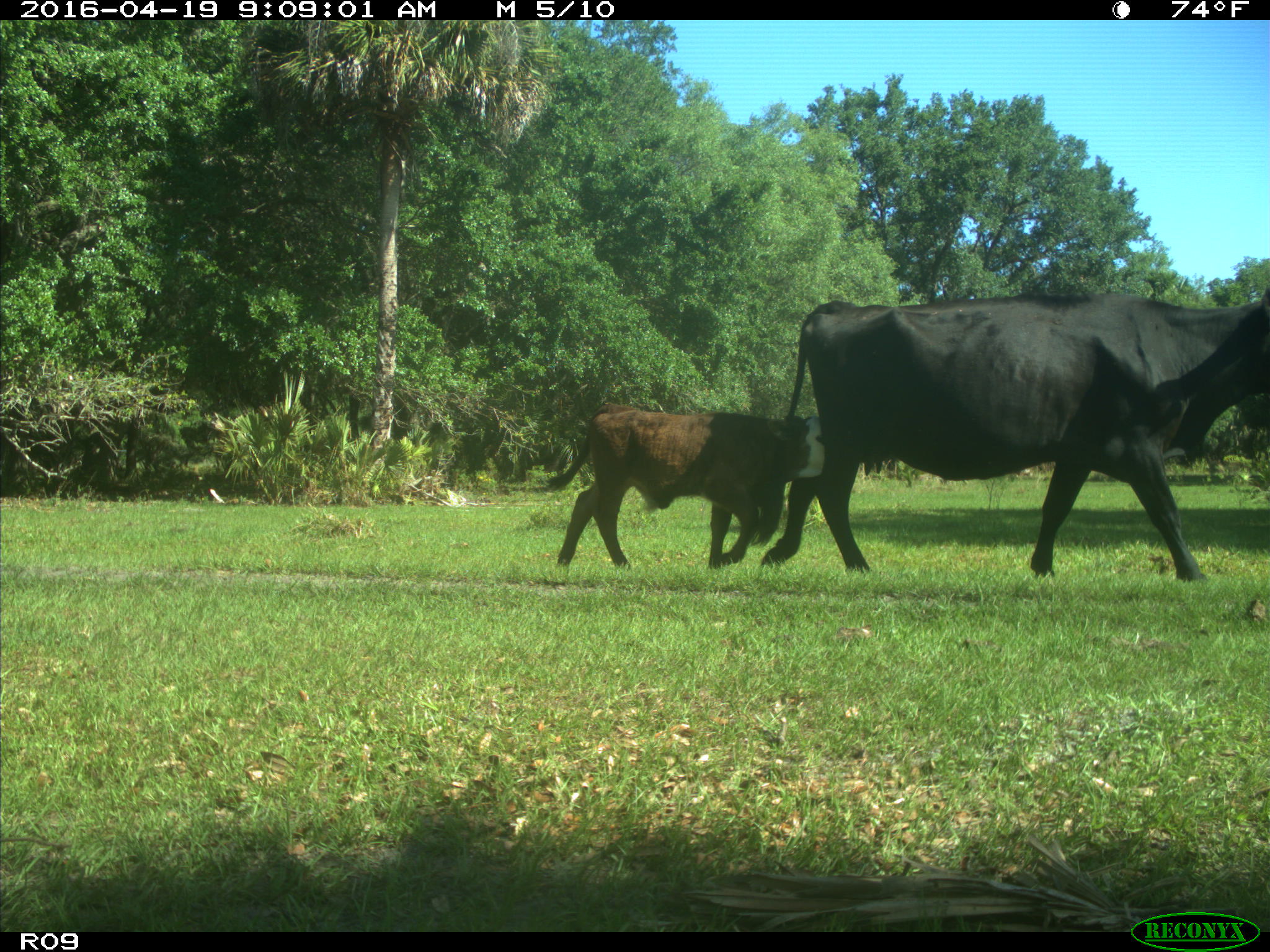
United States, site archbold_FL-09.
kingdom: Animalia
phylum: Chordata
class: Mammalia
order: Artiodactyla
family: Bovidae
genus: Bos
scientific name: Bos taurus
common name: domestic cow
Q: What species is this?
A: Bos taurus (domestic cow).